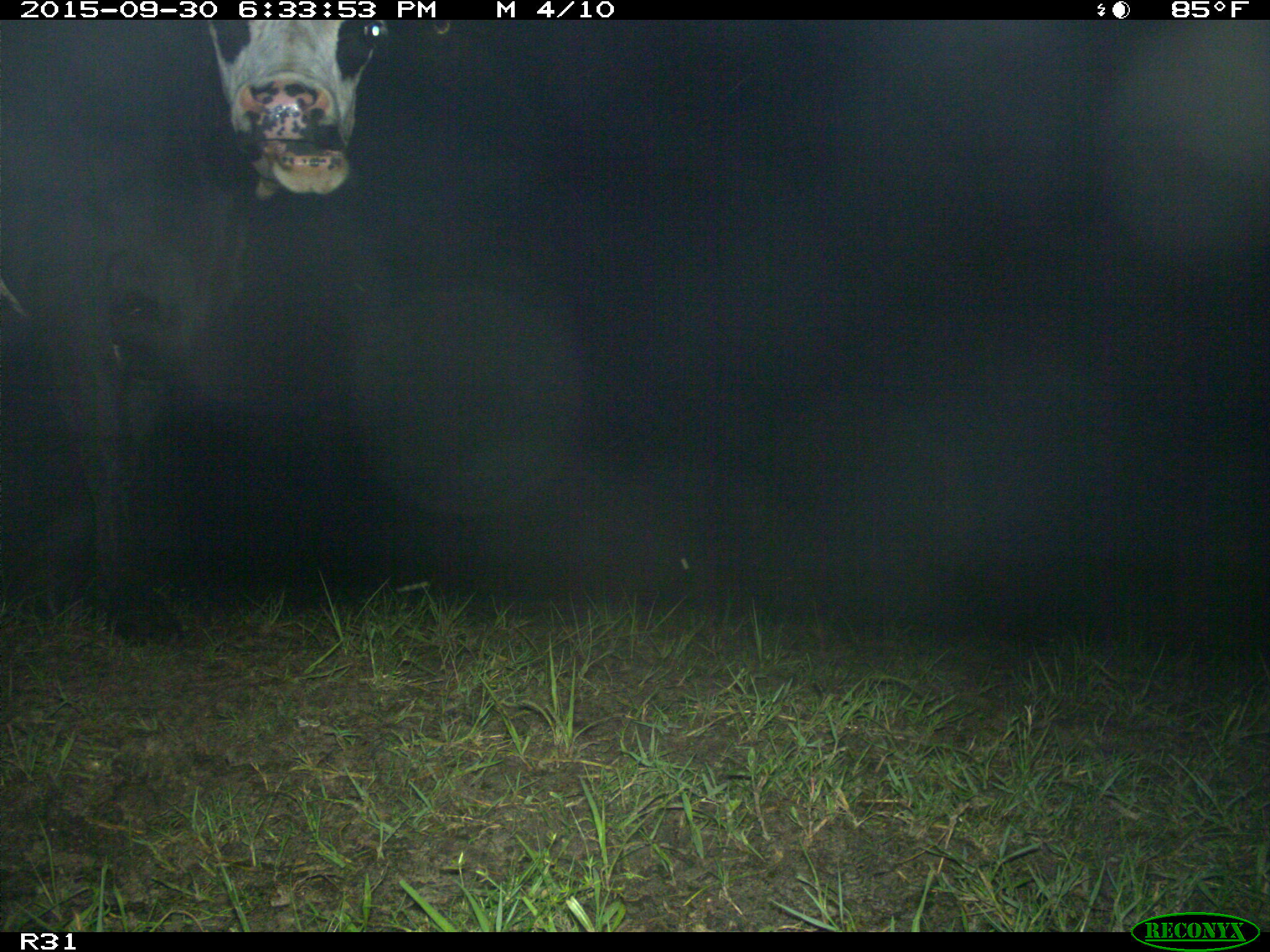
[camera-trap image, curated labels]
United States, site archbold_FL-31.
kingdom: Animalia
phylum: Chordata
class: Mammalia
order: Artiodactyla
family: Bovidae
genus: Bos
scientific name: Bos taurus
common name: domestic cow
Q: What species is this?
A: Bos taurus (domestic cow).